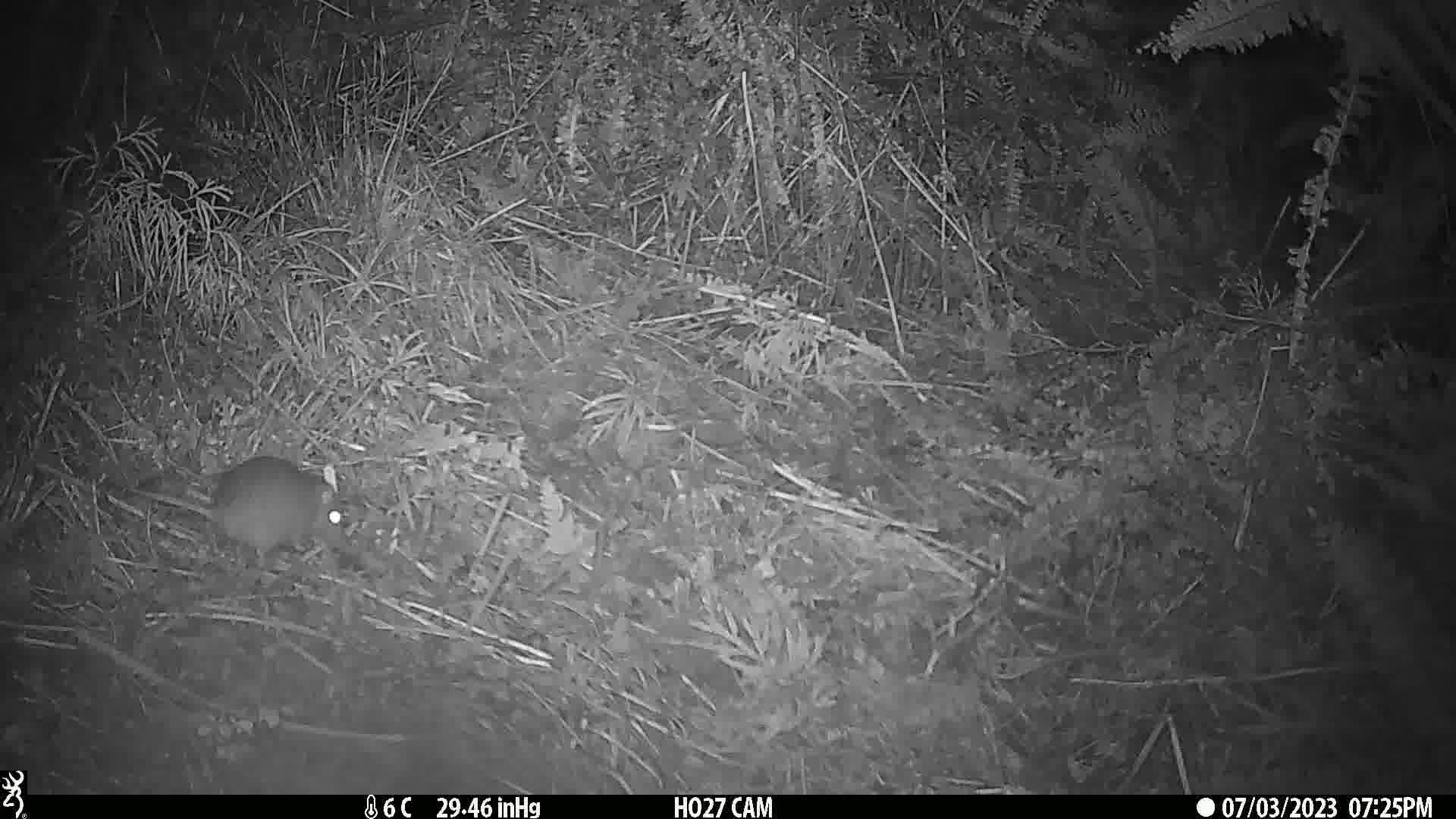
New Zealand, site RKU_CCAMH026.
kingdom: Animalia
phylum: Chordata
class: Mammalia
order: Rodentia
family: Muridae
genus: Rattus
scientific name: Rattus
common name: rat